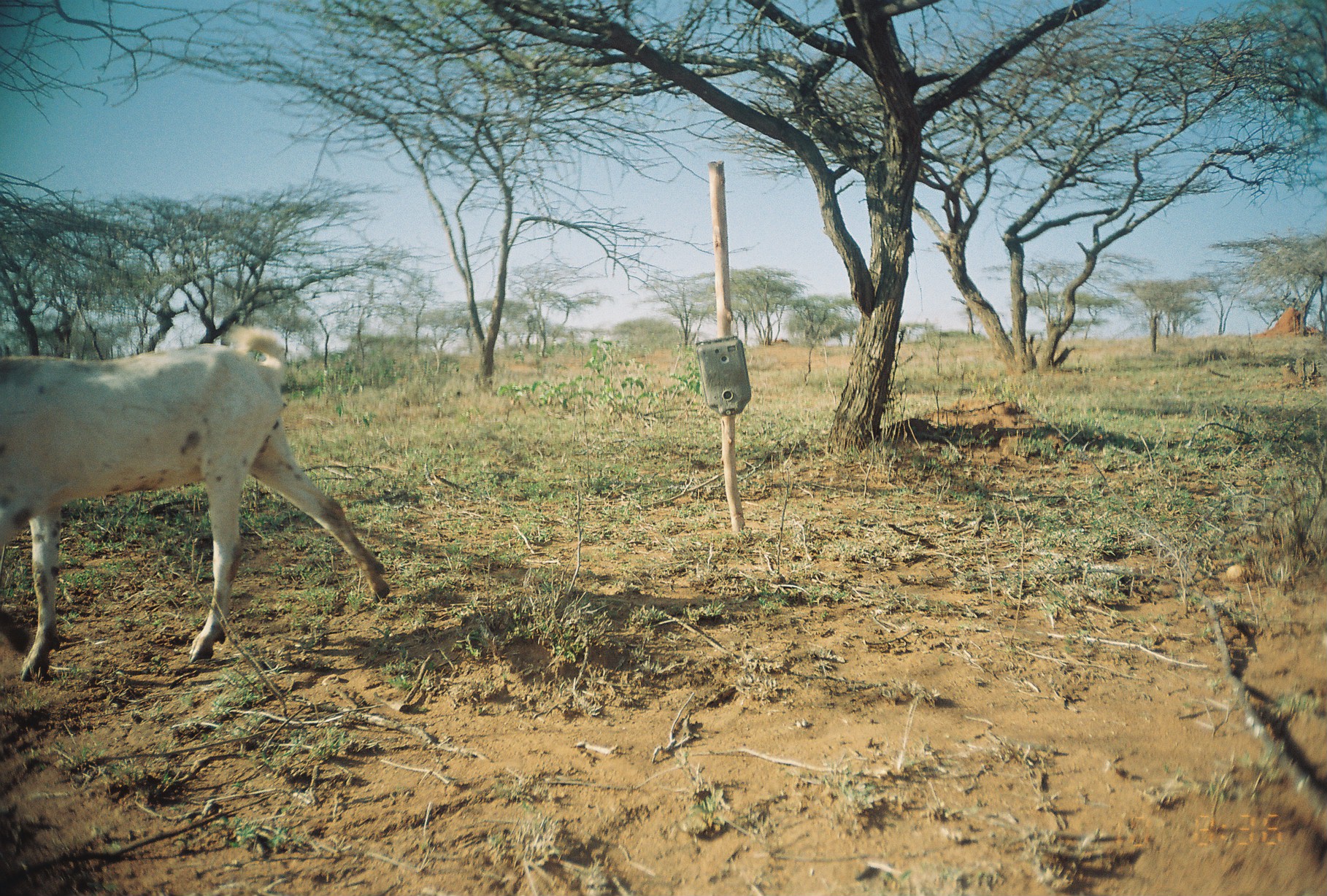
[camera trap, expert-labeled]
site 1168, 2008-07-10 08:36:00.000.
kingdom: Animalia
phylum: Chordata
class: Mammalia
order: Artiodactyla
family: Bovidae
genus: Capra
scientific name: Capra aegagrus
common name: wild goat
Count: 1.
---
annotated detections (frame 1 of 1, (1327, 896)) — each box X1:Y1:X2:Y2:
capra aegagrus: 1:326:392:680